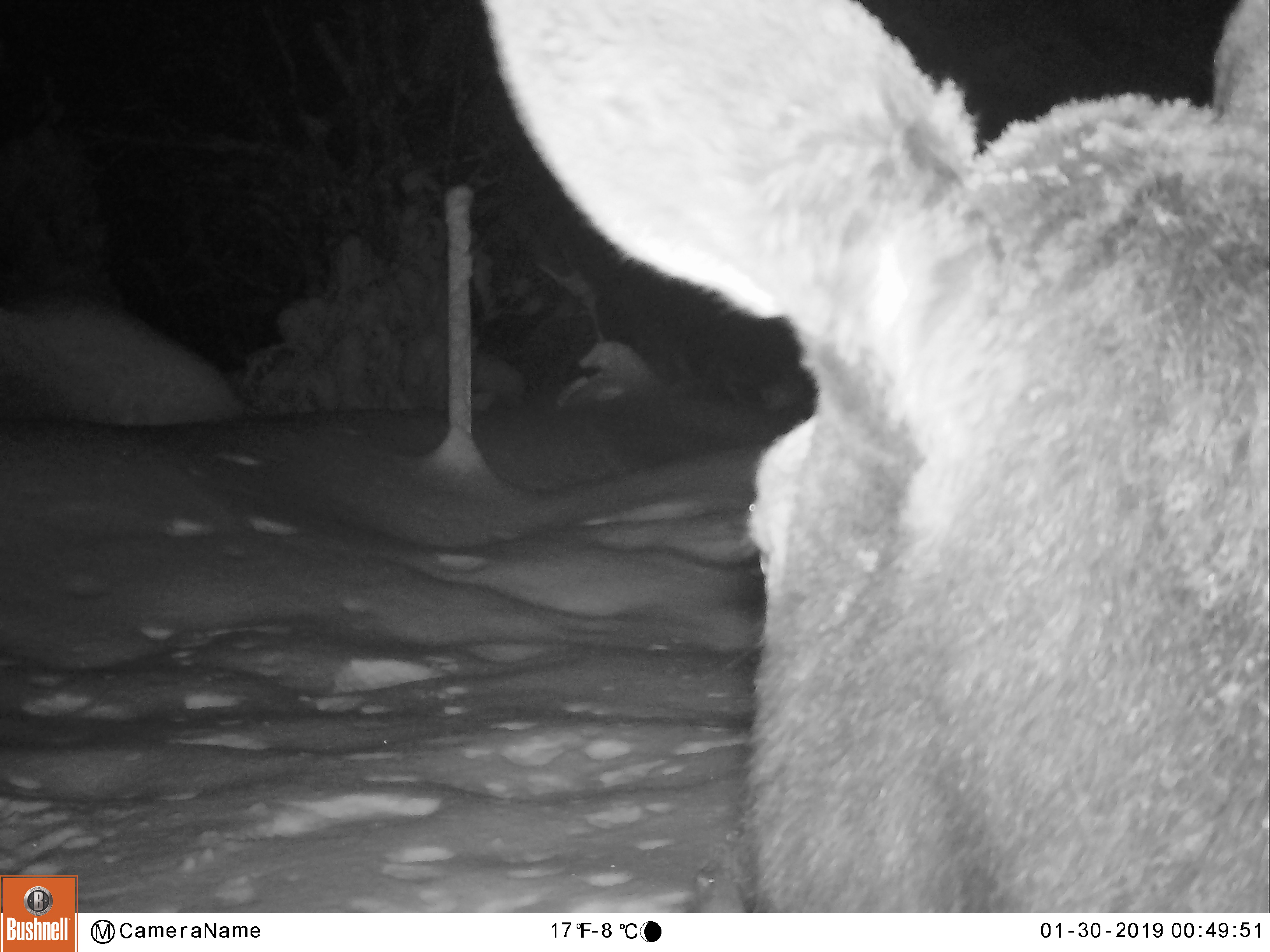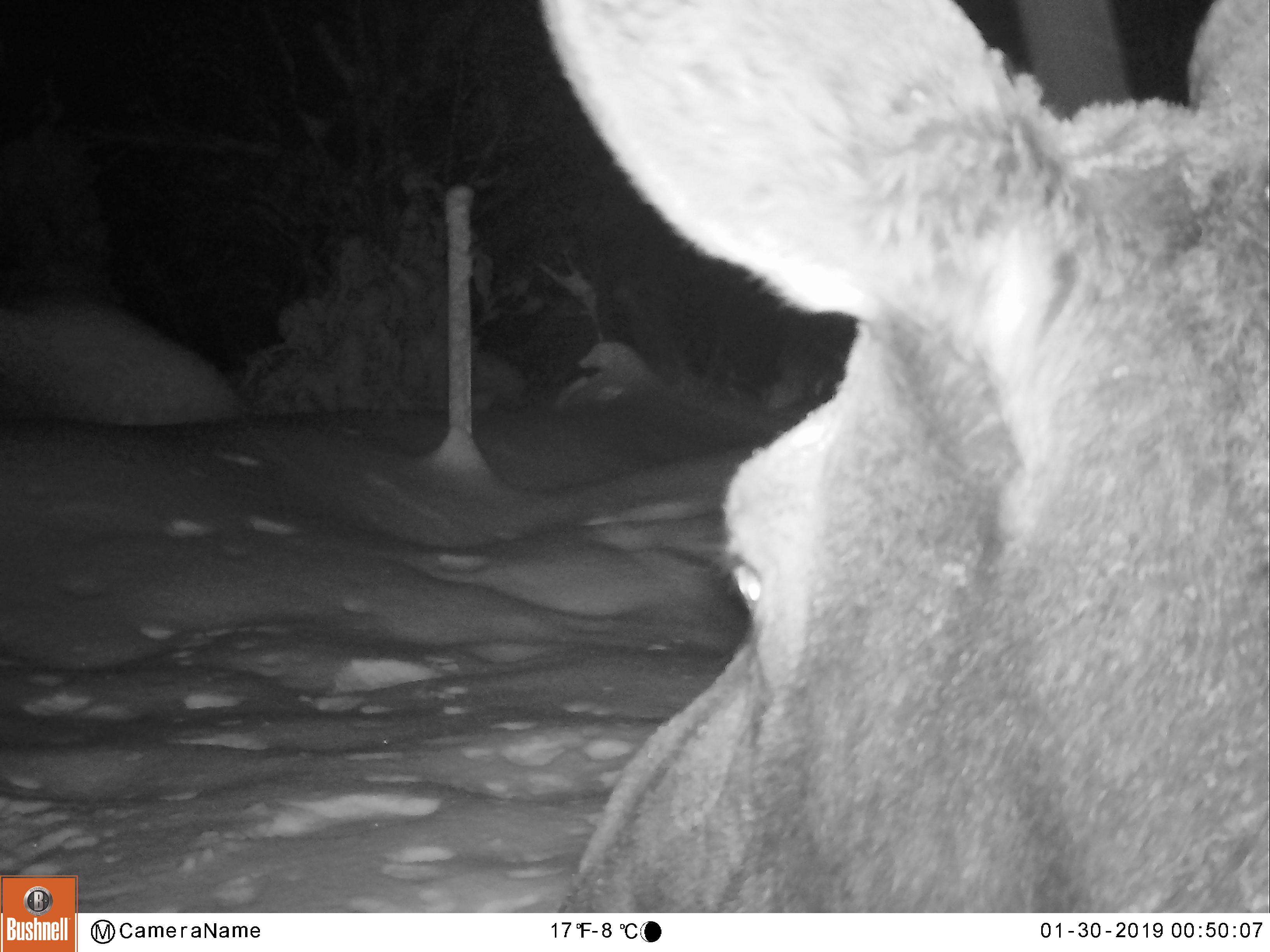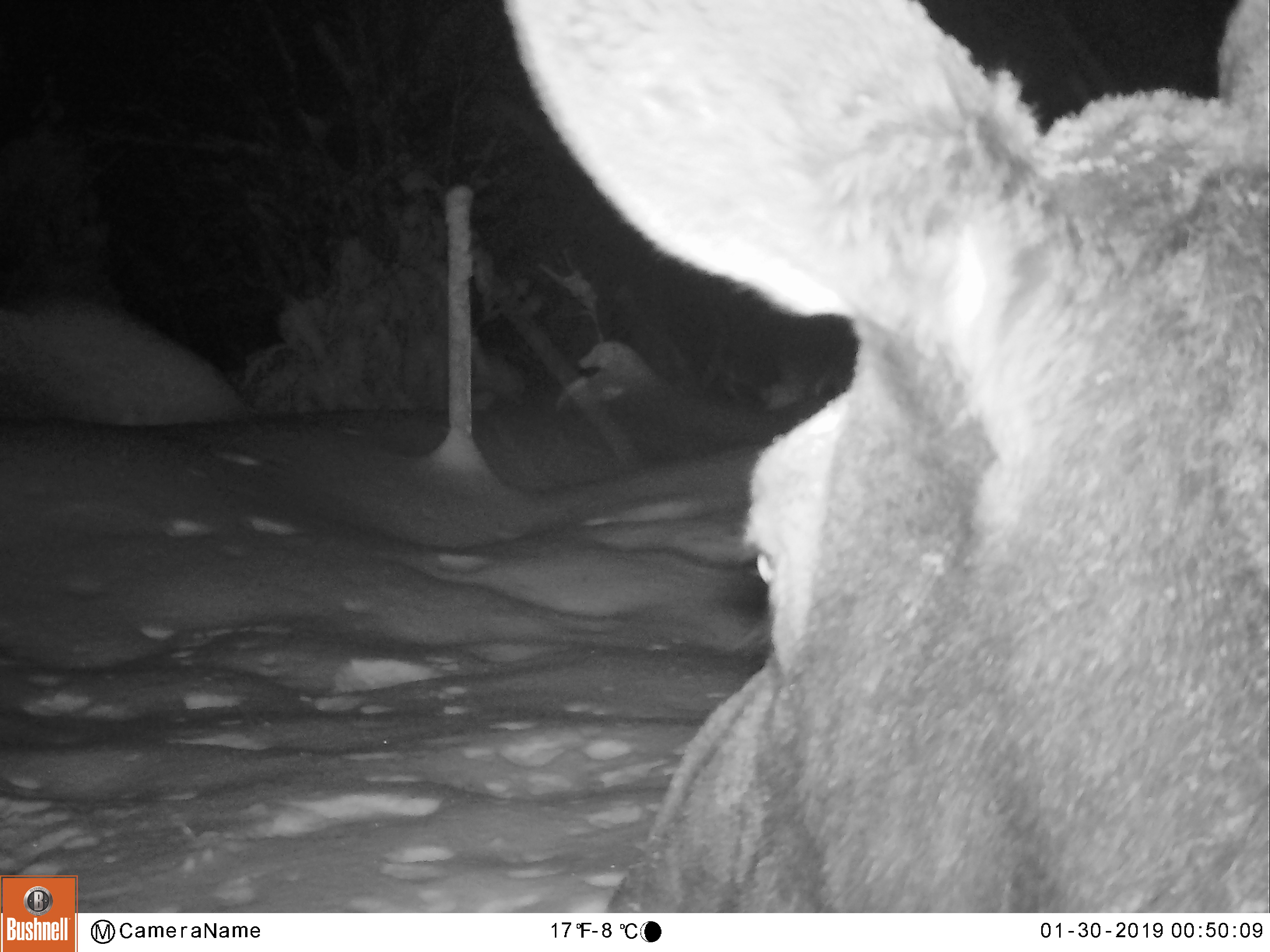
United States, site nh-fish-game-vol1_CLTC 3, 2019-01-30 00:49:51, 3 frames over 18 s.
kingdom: Animalia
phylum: Chordata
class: Mammalia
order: Artiodactyla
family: Cervidae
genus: Alces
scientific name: Alces alces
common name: moose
Moose (Alces alces).